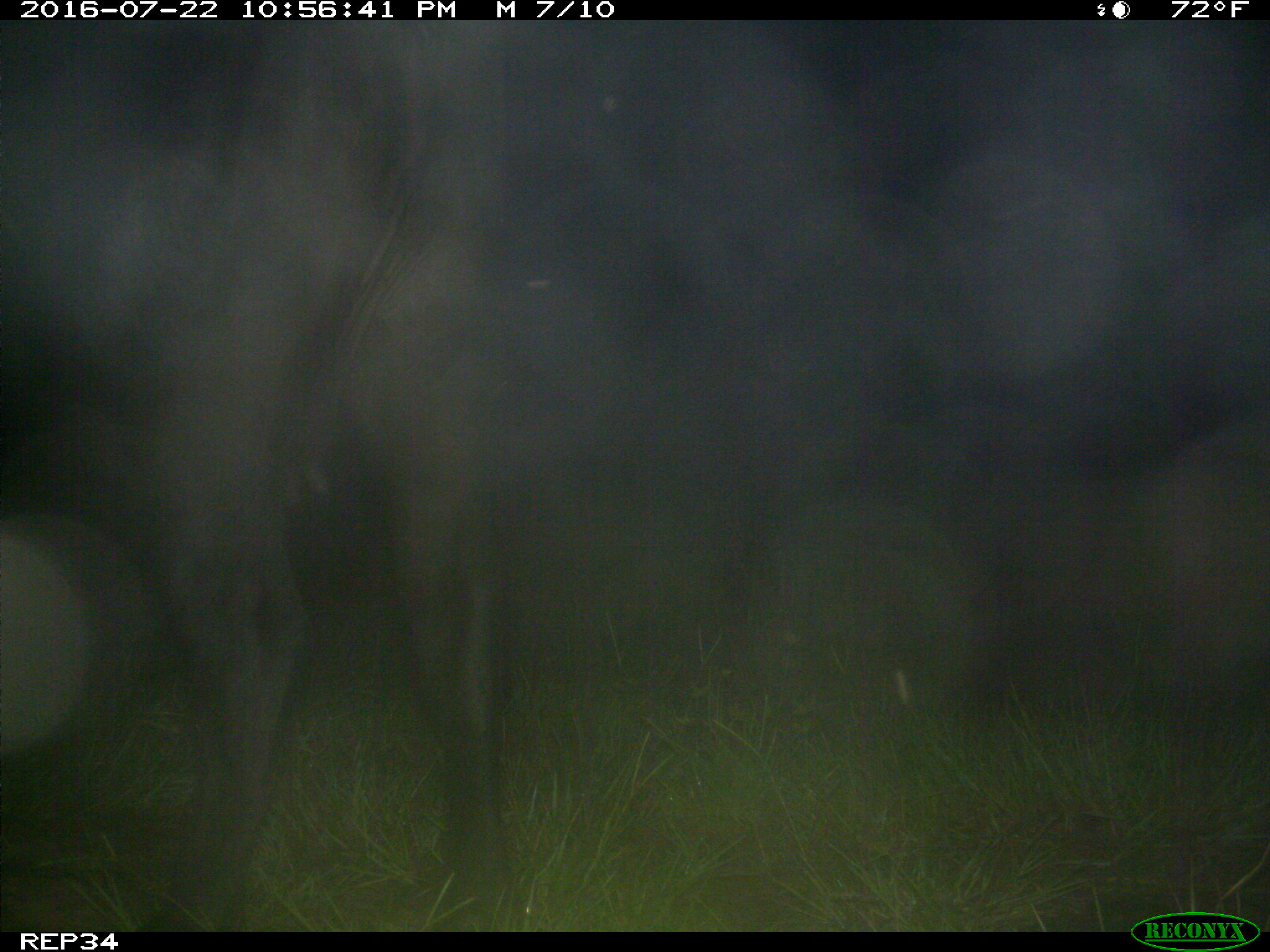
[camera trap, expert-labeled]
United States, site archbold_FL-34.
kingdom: Animalia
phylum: Chordata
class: Mammalia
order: Artiodactyla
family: Bovidae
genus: Bos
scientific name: Bos taurus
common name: domestic cow